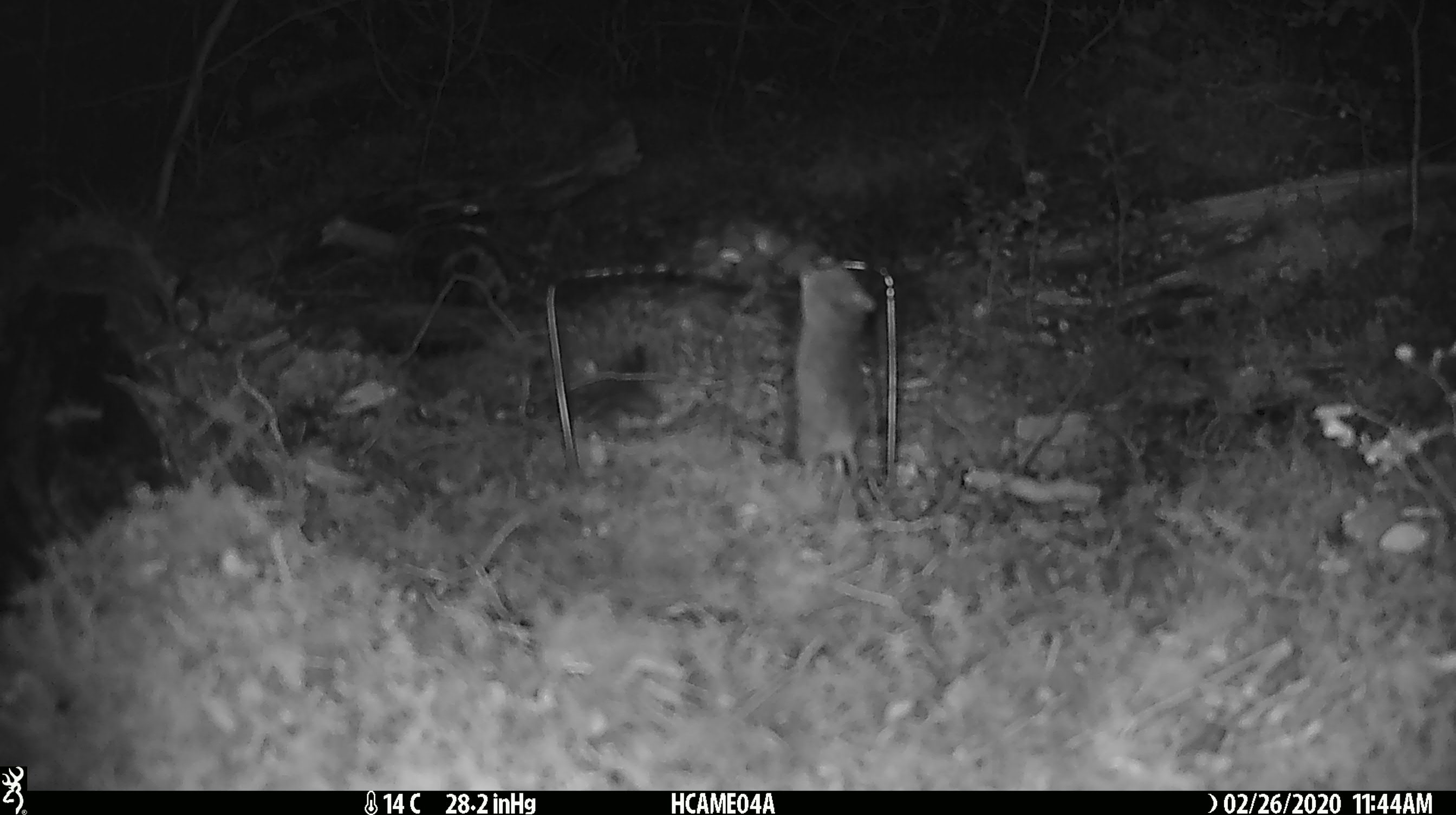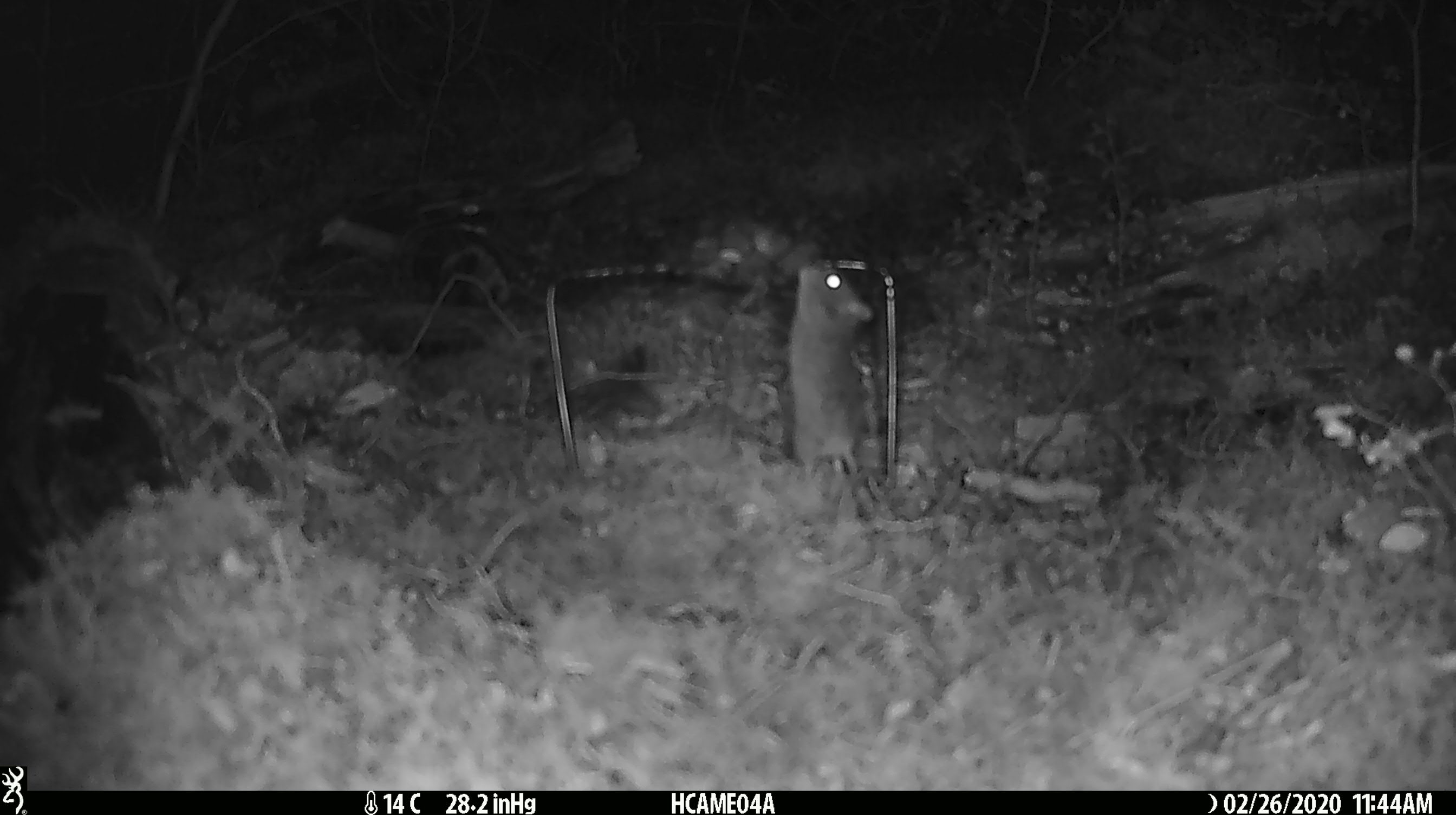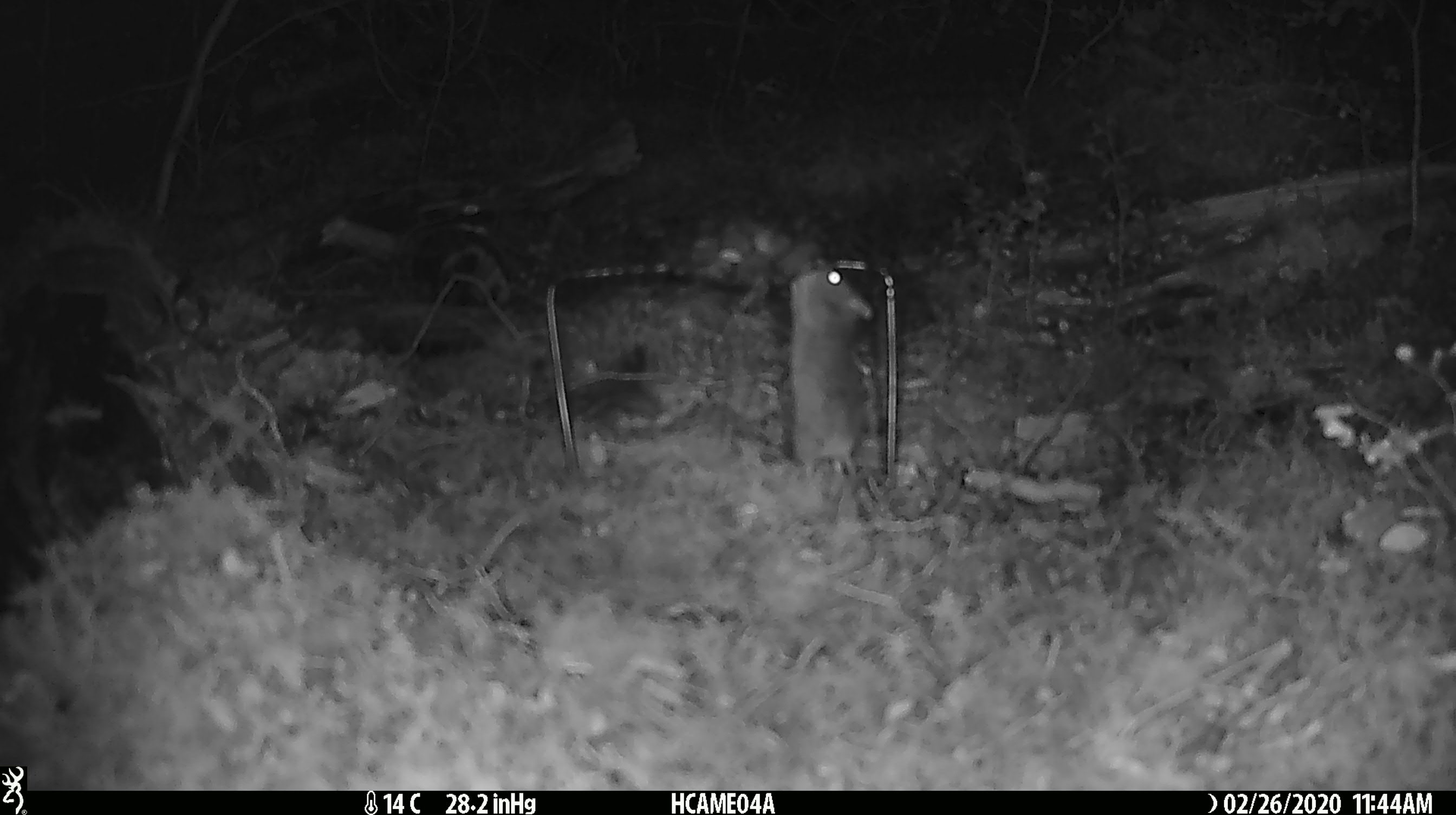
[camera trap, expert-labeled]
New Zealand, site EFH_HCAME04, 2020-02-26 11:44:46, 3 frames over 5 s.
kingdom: Animalia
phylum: Chordata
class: Mammalia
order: Rodentia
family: Muridae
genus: Mus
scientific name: Mus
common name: mouse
Mouse (Mus).